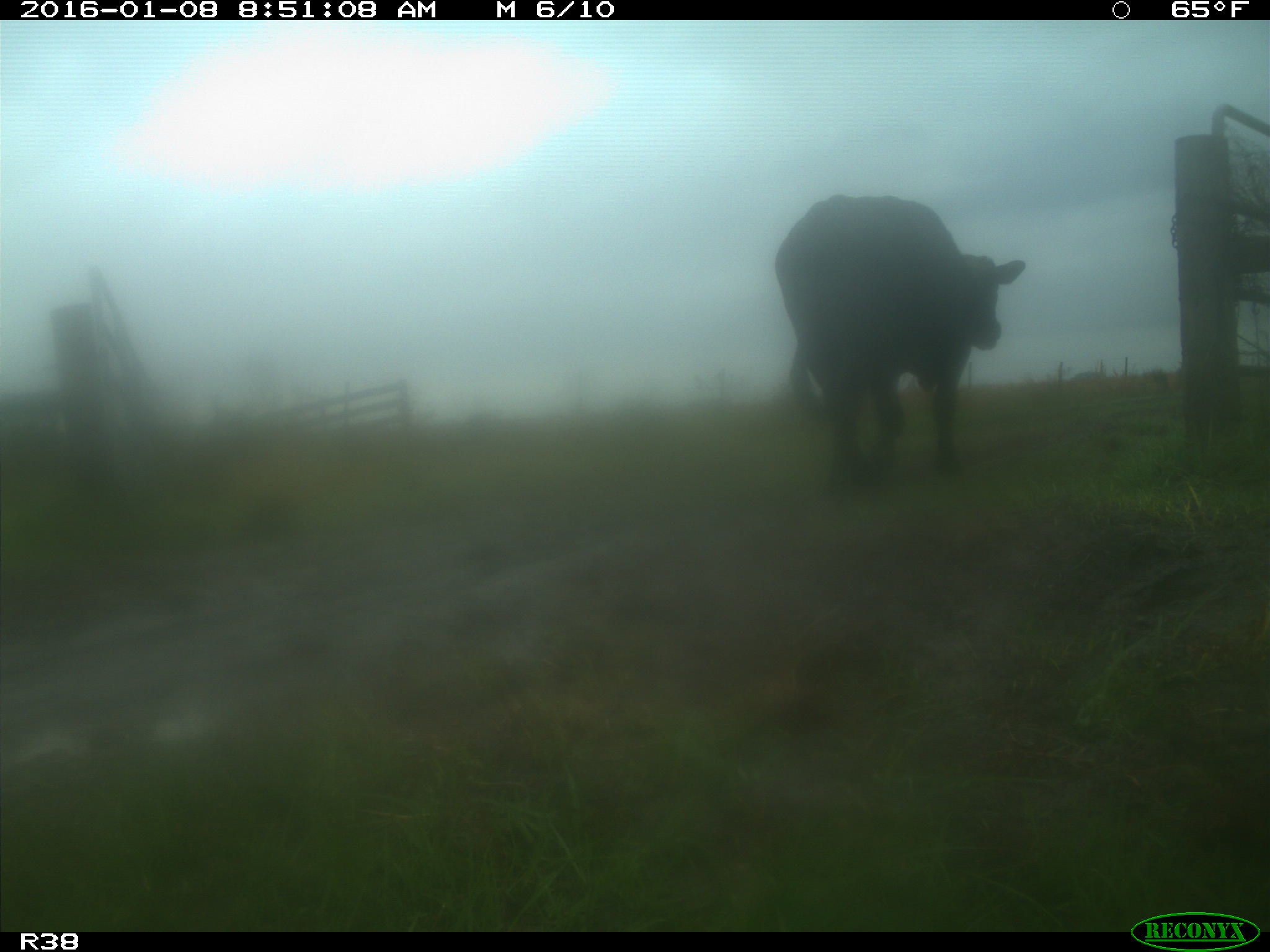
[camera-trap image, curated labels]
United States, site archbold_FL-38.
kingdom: Animalia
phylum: Chordata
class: Mammalia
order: Artiodactyla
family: Bovidae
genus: Bos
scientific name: Bos taurus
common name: domestic cow